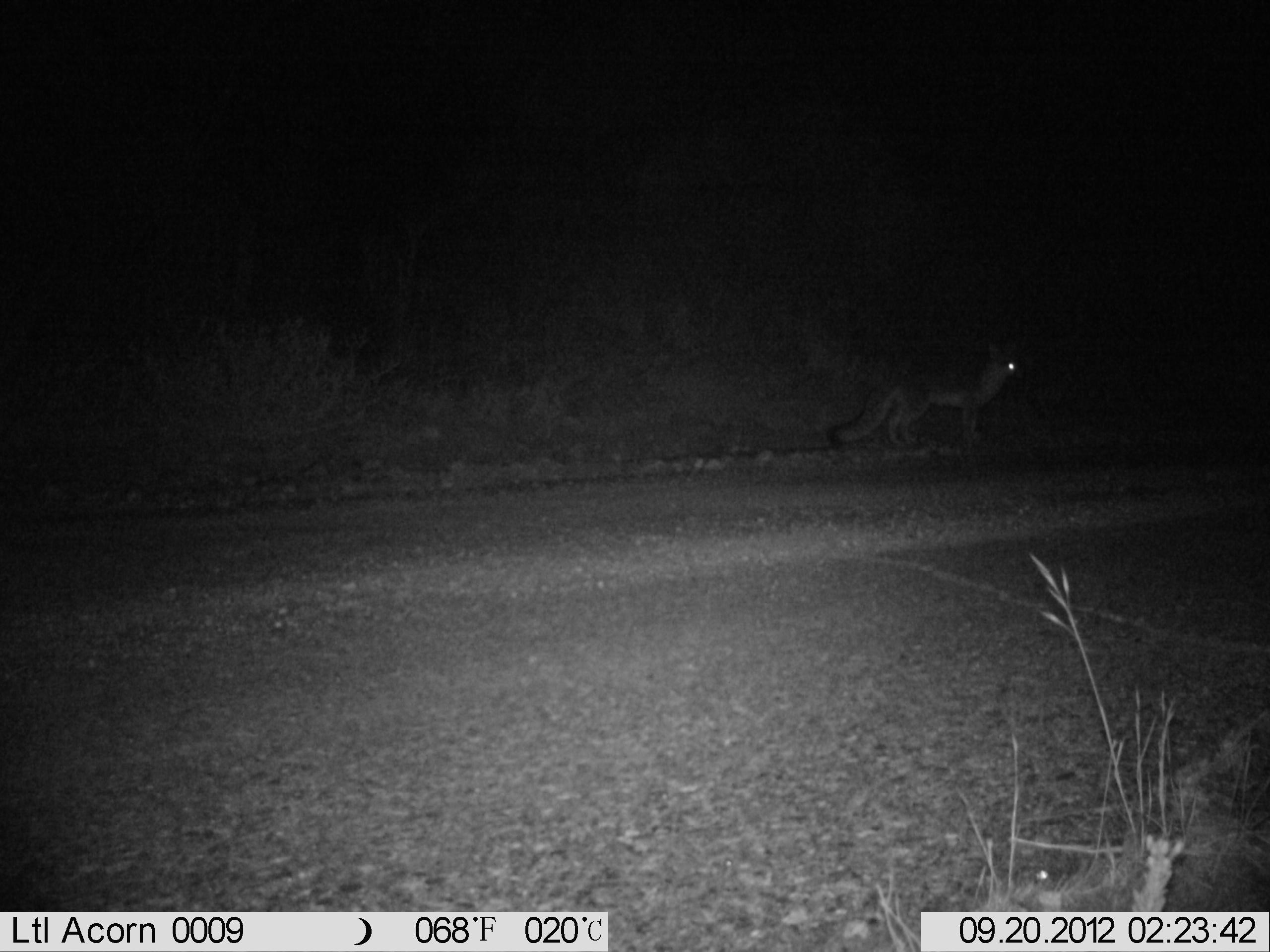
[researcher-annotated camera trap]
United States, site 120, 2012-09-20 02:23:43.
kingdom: Animalia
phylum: Chordata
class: Mammalia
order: Carnivora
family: Canidae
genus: Canis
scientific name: Canis latrans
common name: coyote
Coyote (Canis latrans).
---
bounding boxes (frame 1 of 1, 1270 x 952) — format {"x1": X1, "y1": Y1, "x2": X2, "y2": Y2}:
coyote: {"x1": 821, "y1": 340, "x2": 1030, "y2": 455}